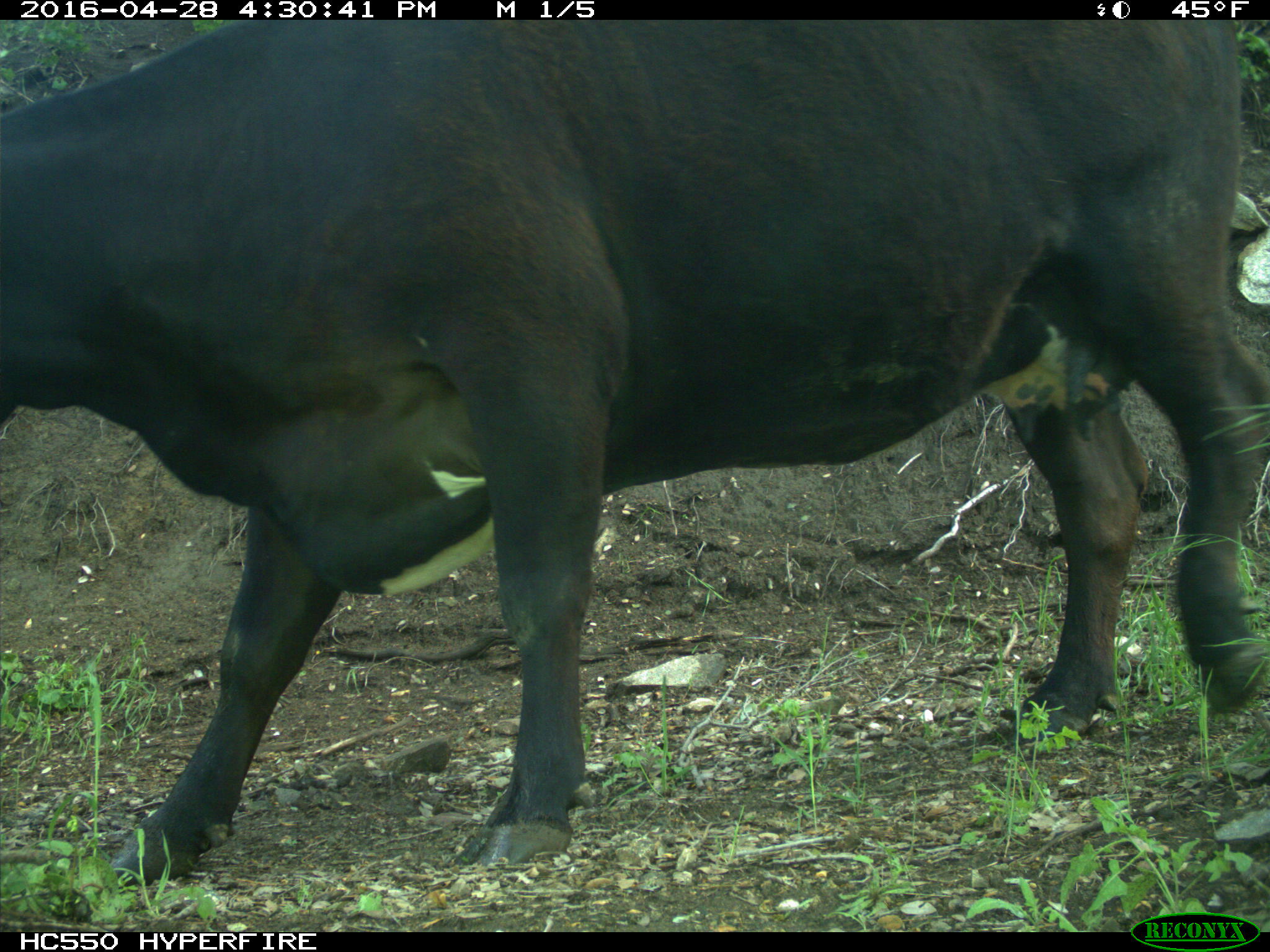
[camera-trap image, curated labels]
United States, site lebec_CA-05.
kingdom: Animalia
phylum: Chordata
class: Mammalia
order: Artiodactyla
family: Bovidae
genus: Bos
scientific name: Bos taurus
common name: domestic cow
Bos taurus (domestic cow).